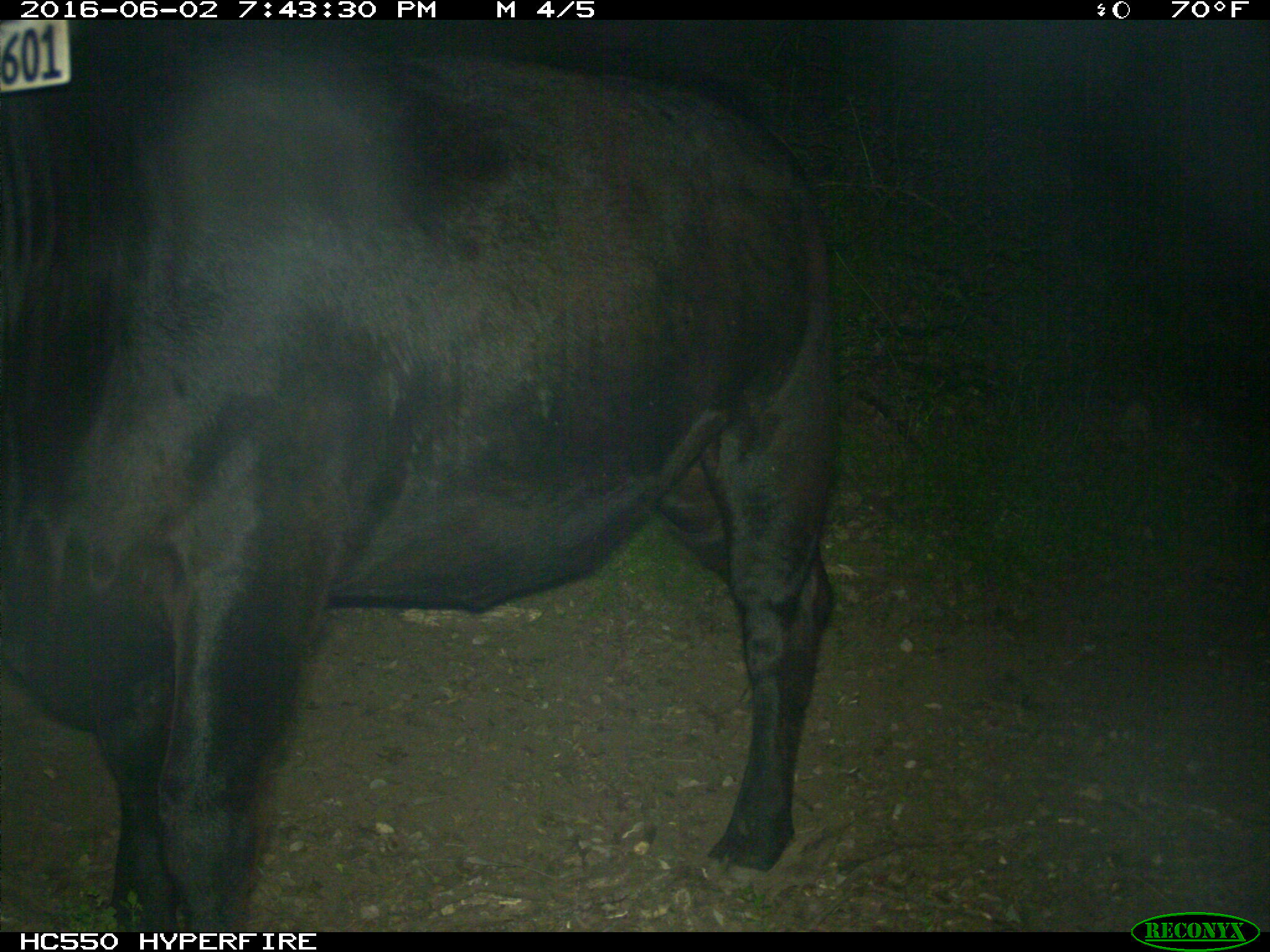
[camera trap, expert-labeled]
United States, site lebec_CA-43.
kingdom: Animalia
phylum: Chordata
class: Mammalia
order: Artiodactyla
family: Bovidae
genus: Bos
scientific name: Bos taurus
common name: domestic cow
Bos taurus (domestic cow).